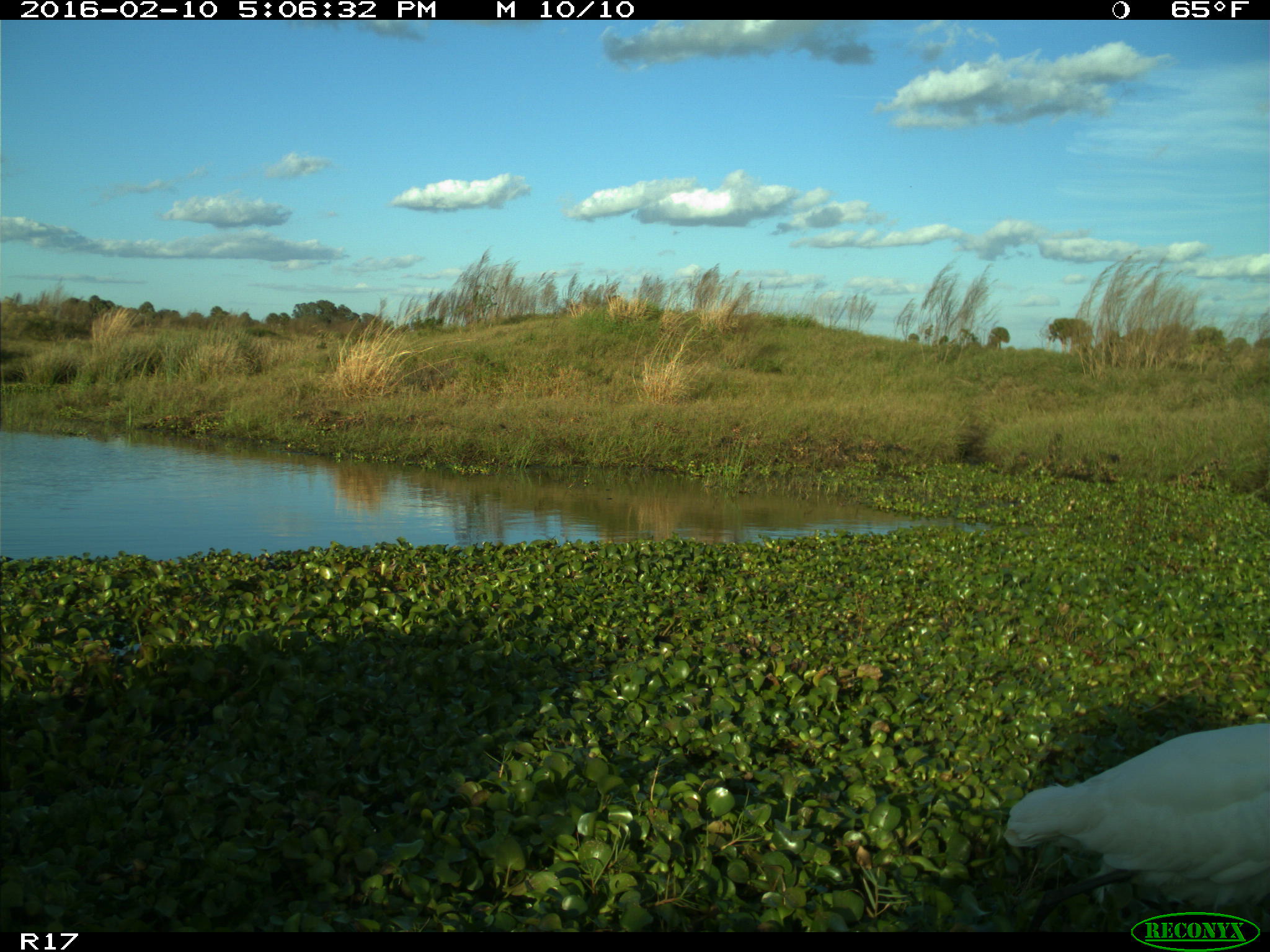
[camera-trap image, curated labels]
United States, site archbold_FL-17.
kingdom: Animalia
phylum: Chordata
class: Aves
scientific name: Aves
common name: birds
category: unidentified bird